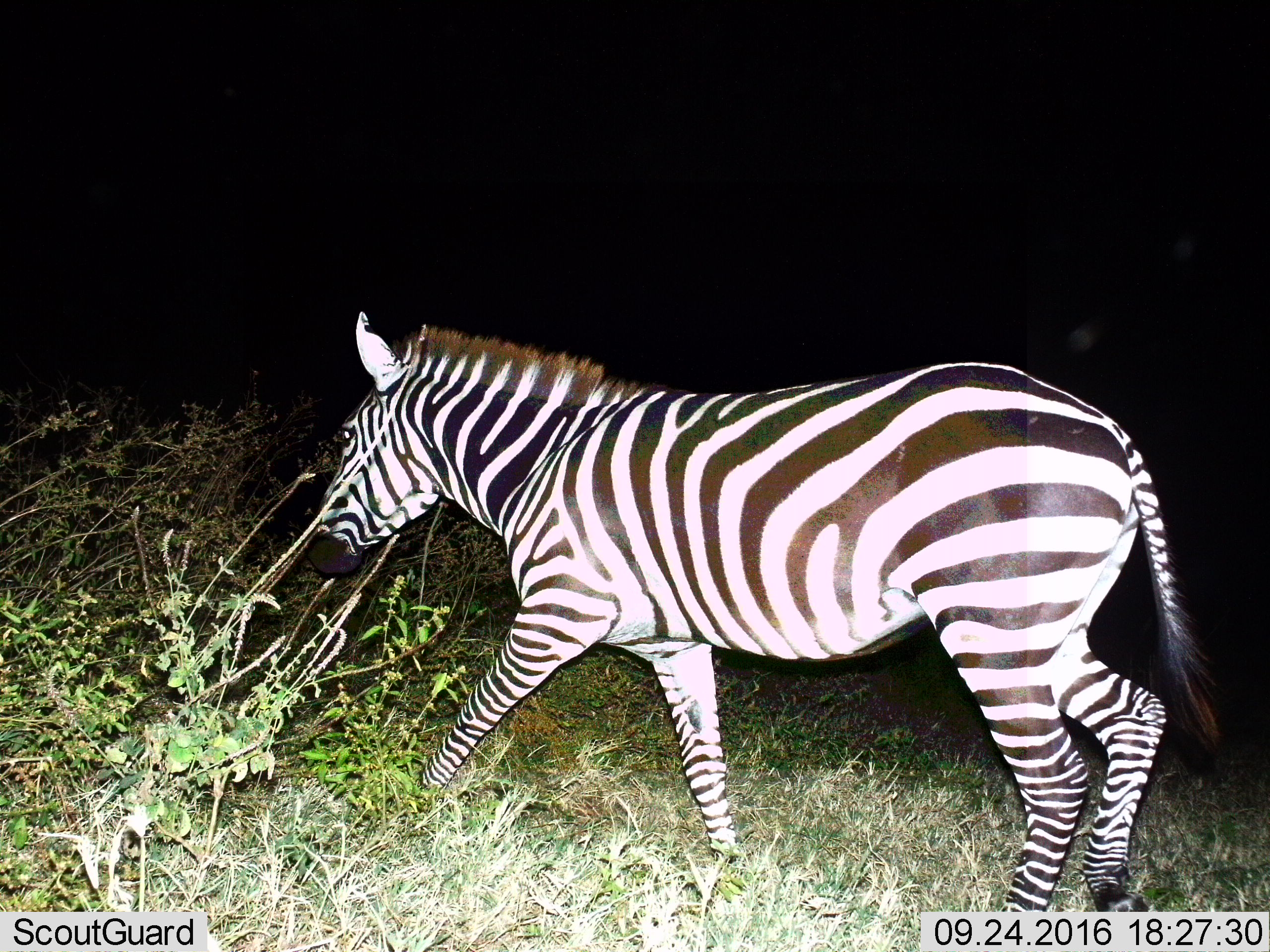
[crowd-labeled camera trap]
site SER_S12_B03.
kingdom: Animalia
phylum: Chordata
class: Mammalia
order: Perissodactyla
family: Equidae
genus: Equus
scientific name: Equus quagga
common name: plains zebra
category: zebraplains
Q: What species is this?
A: Zebraplains (plains zebra) (Equus quagga).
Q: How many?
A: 1.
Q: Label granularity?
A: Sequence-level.